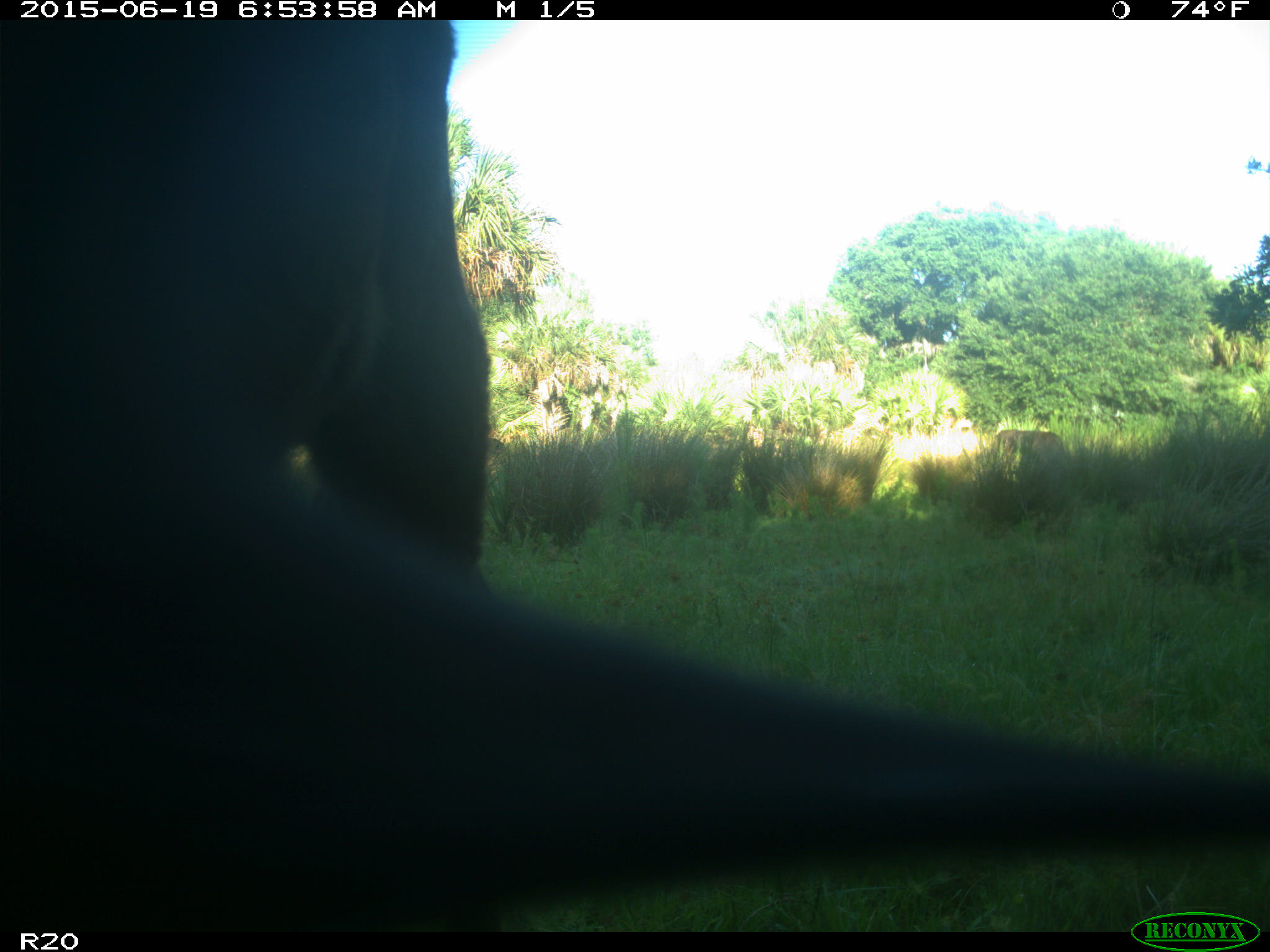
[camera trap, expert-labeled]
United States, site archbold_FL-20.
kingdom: Animalia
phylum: Chordata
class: Mammalia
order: Artiodactyla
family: Bovidae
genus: Bos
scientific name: Bos taurus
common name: domestic cow